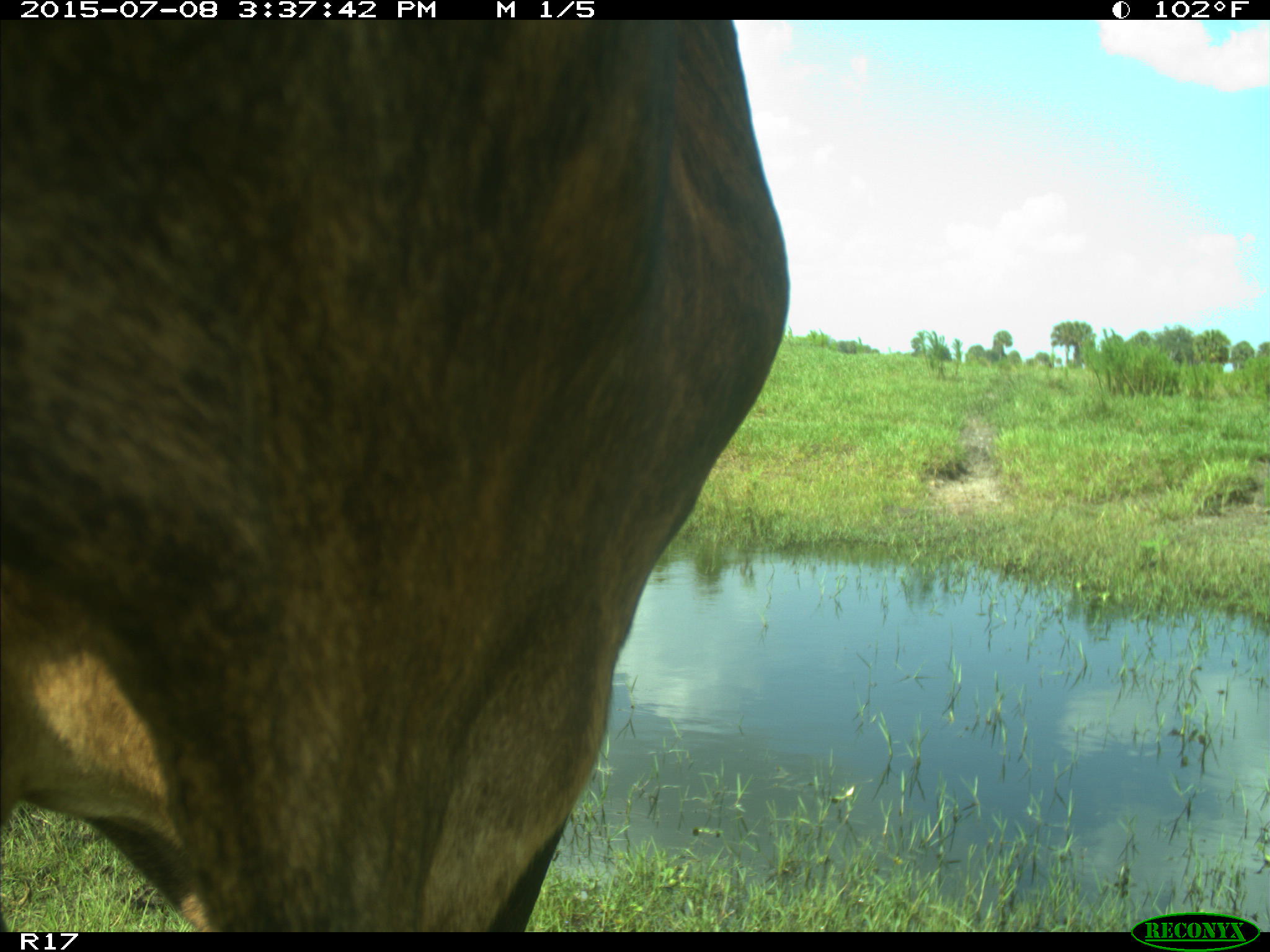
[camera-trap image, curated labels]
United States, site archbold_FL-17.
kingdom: Animalia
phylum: Chordata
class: Mammalia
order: Artiodactyla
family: Bovidae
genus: Bos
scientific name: Bos taurus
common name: domestic cow